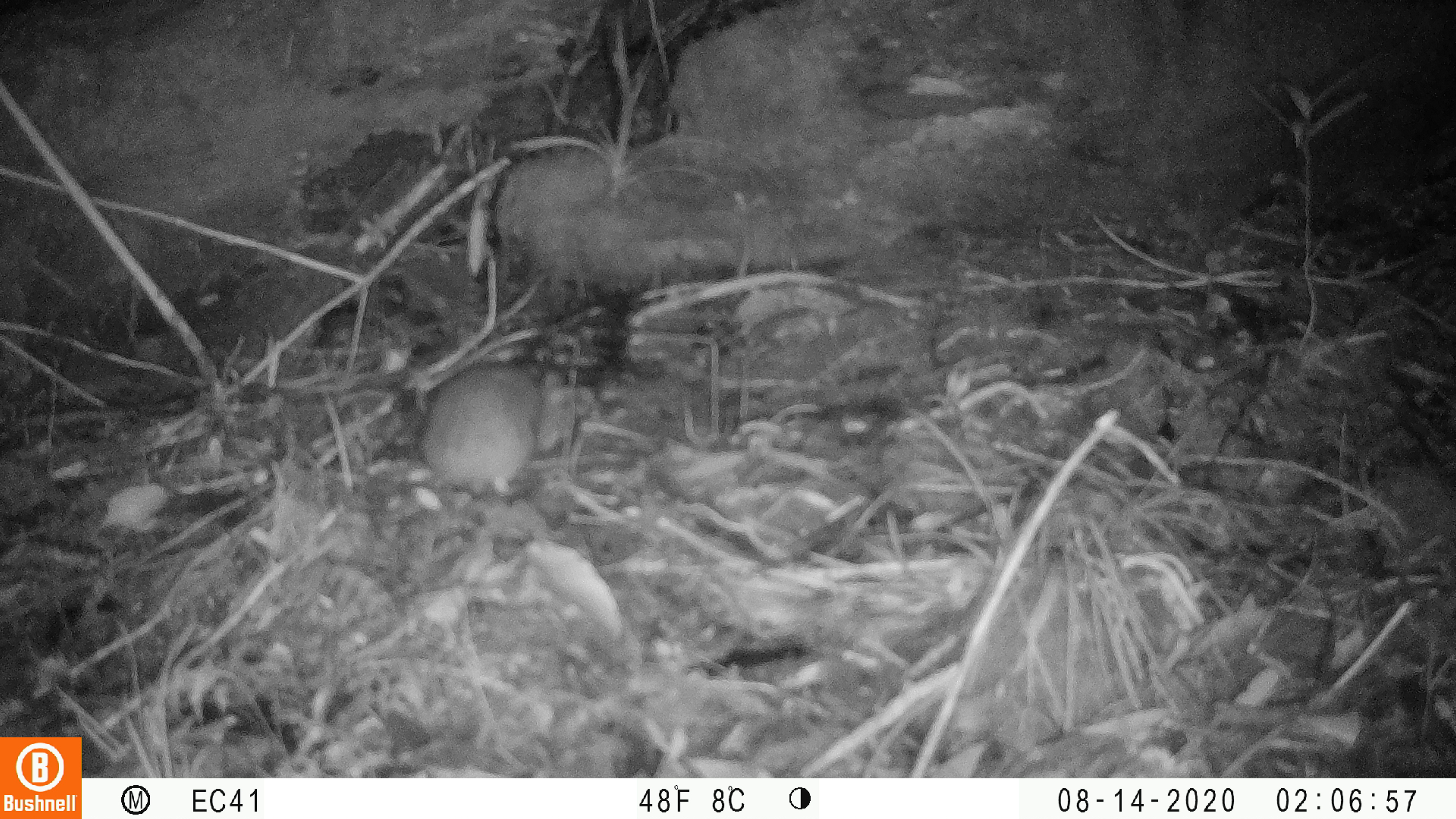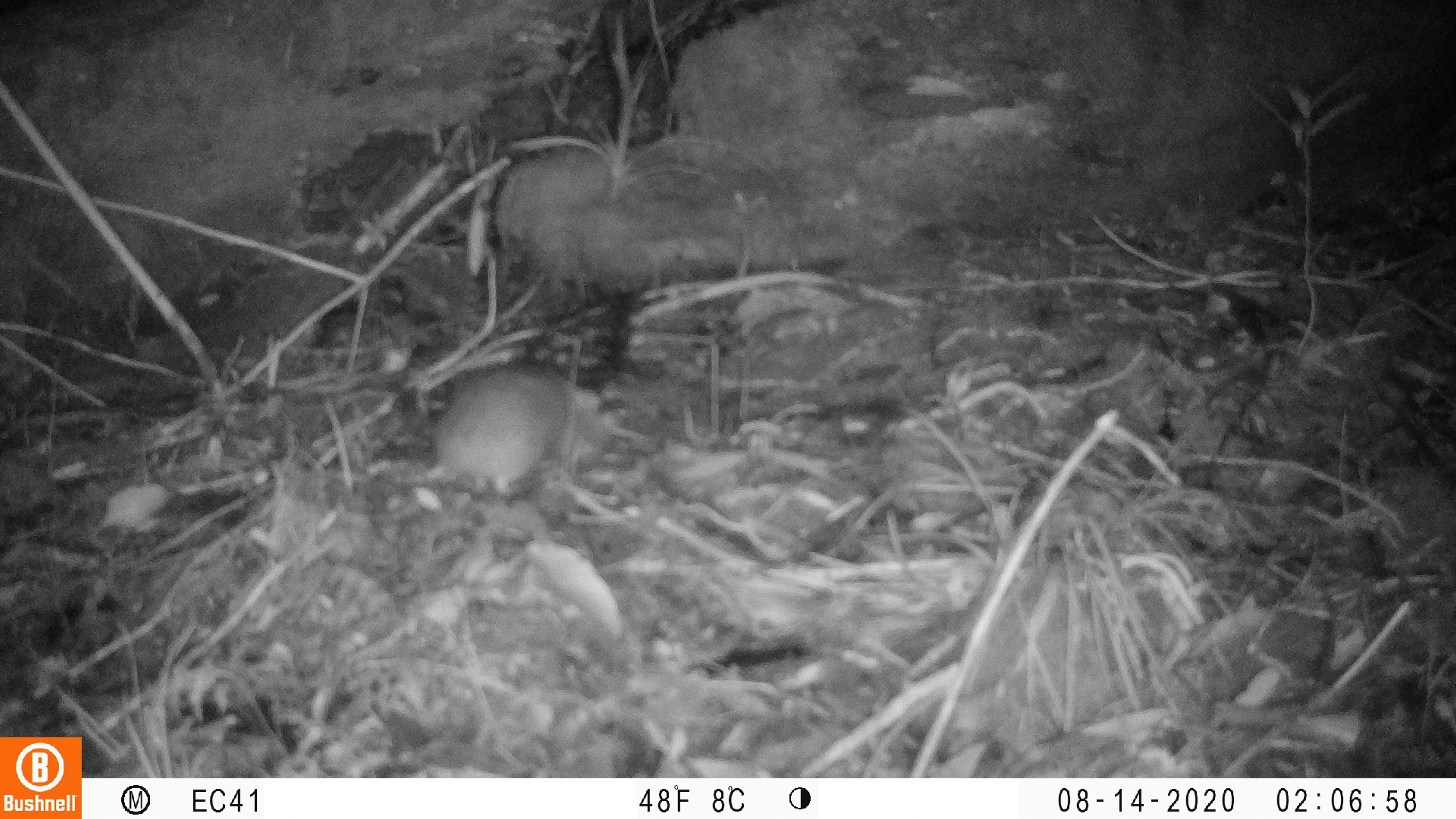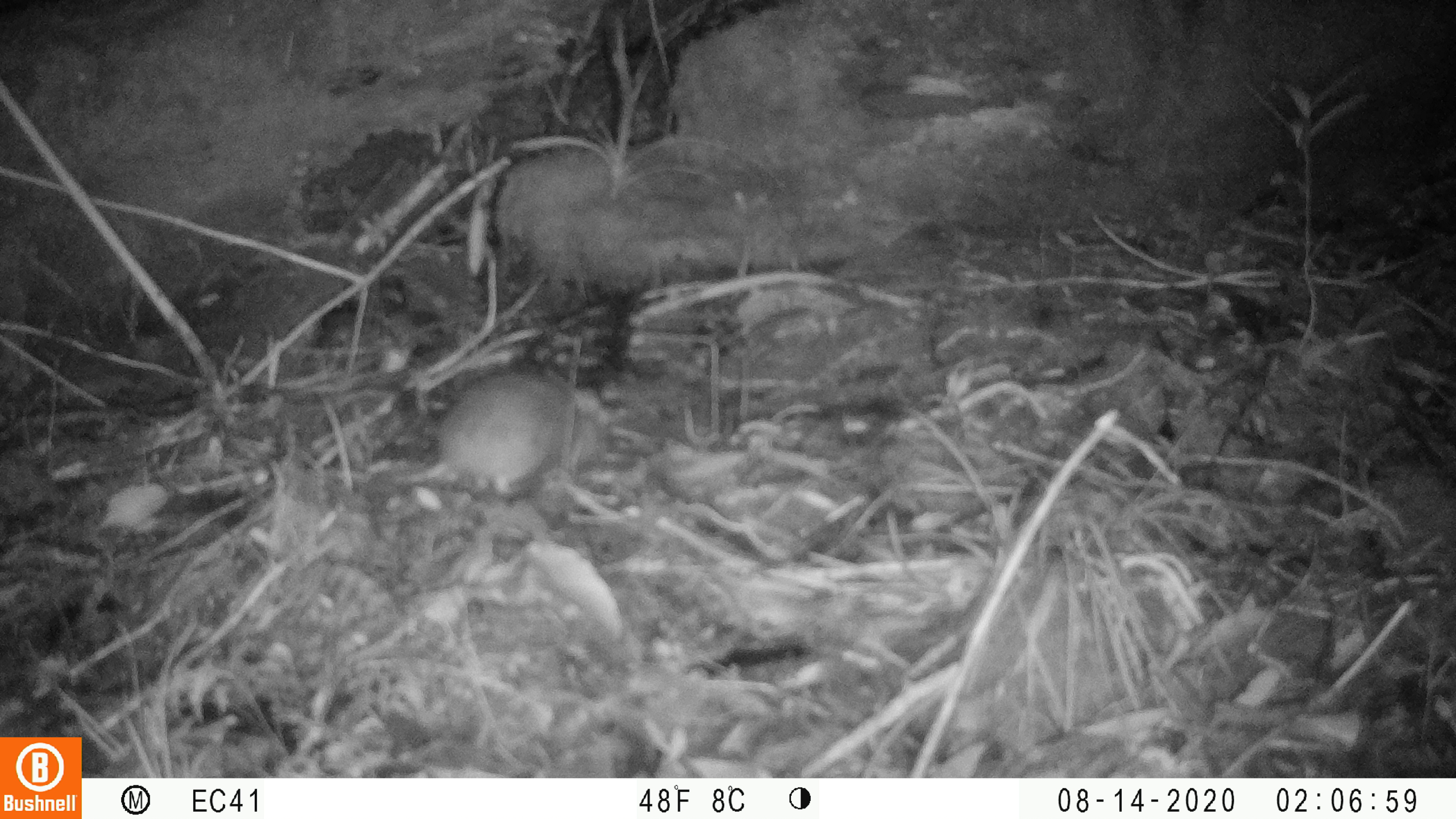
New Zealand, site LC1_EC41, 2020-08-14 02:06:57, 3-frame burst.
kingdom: Animalia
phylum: Chordata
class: Mammalia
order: Rodentia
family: Muridae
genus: Rattus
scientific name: Rattus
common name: rat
Rat (Rattus).